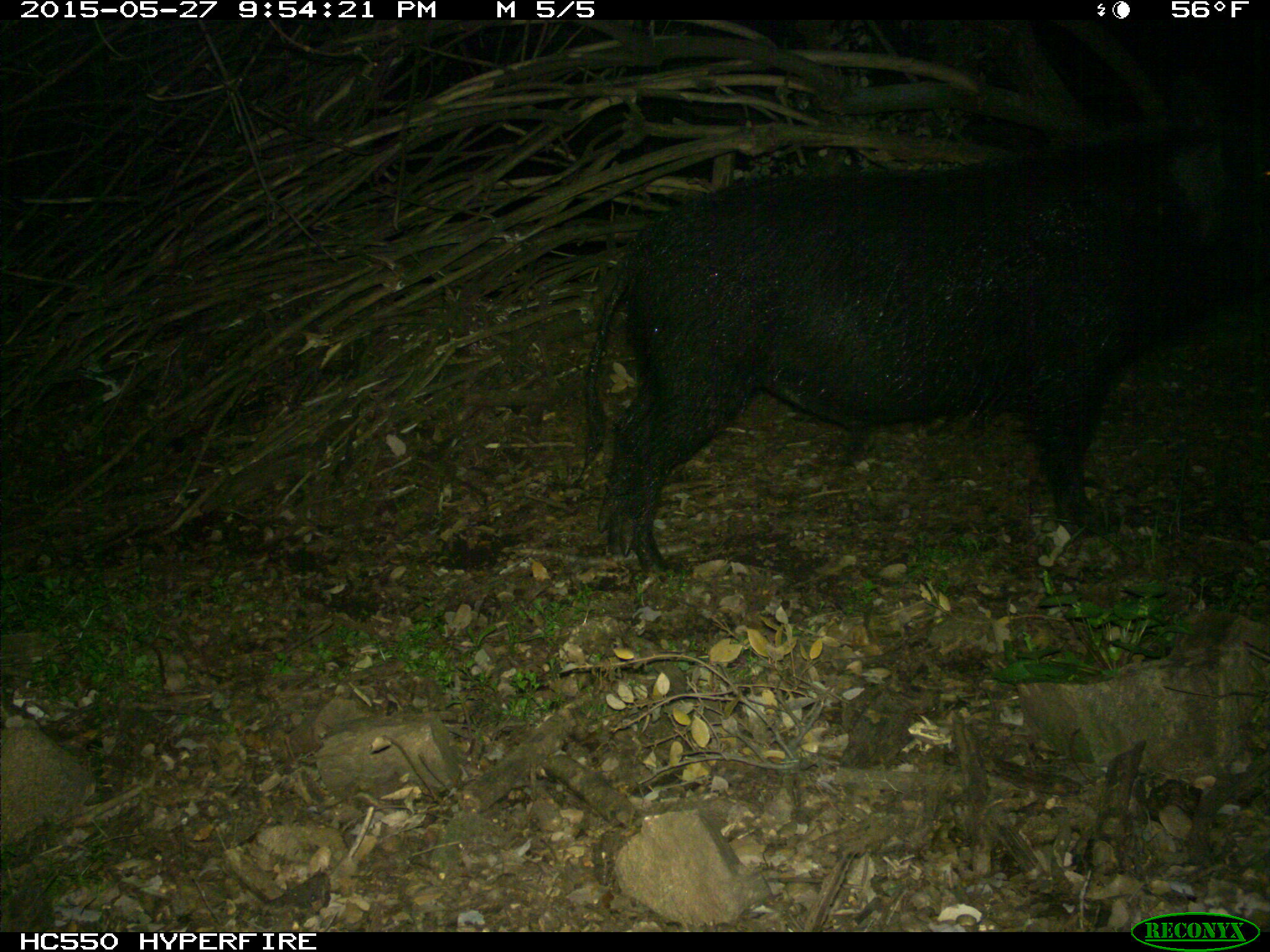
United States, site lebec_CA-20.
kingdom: Animalia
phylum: Chordata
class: Mammalia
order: Artiodactyla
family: Suidae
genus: Sus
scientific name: Sus scrofa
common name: wild boar